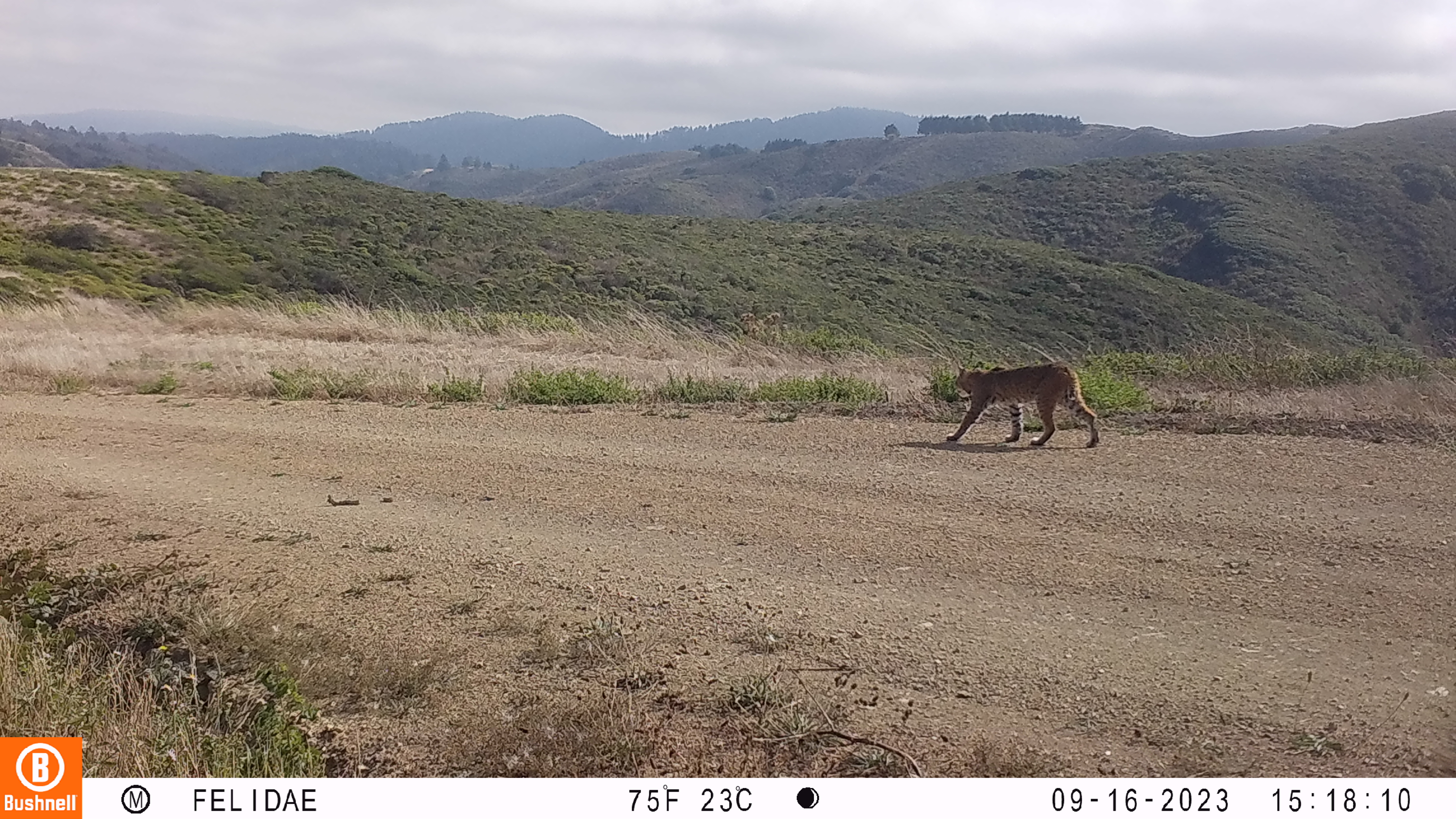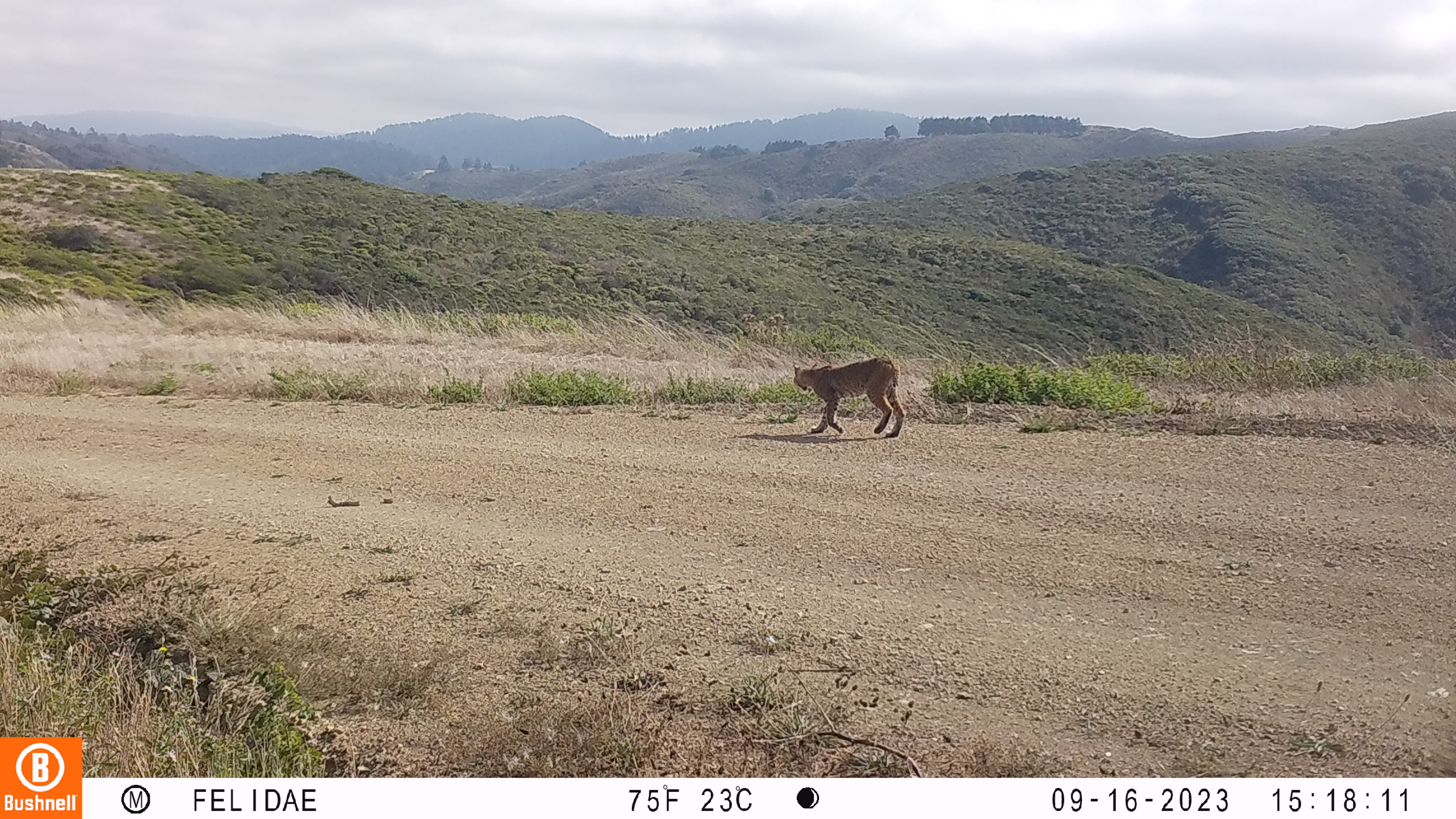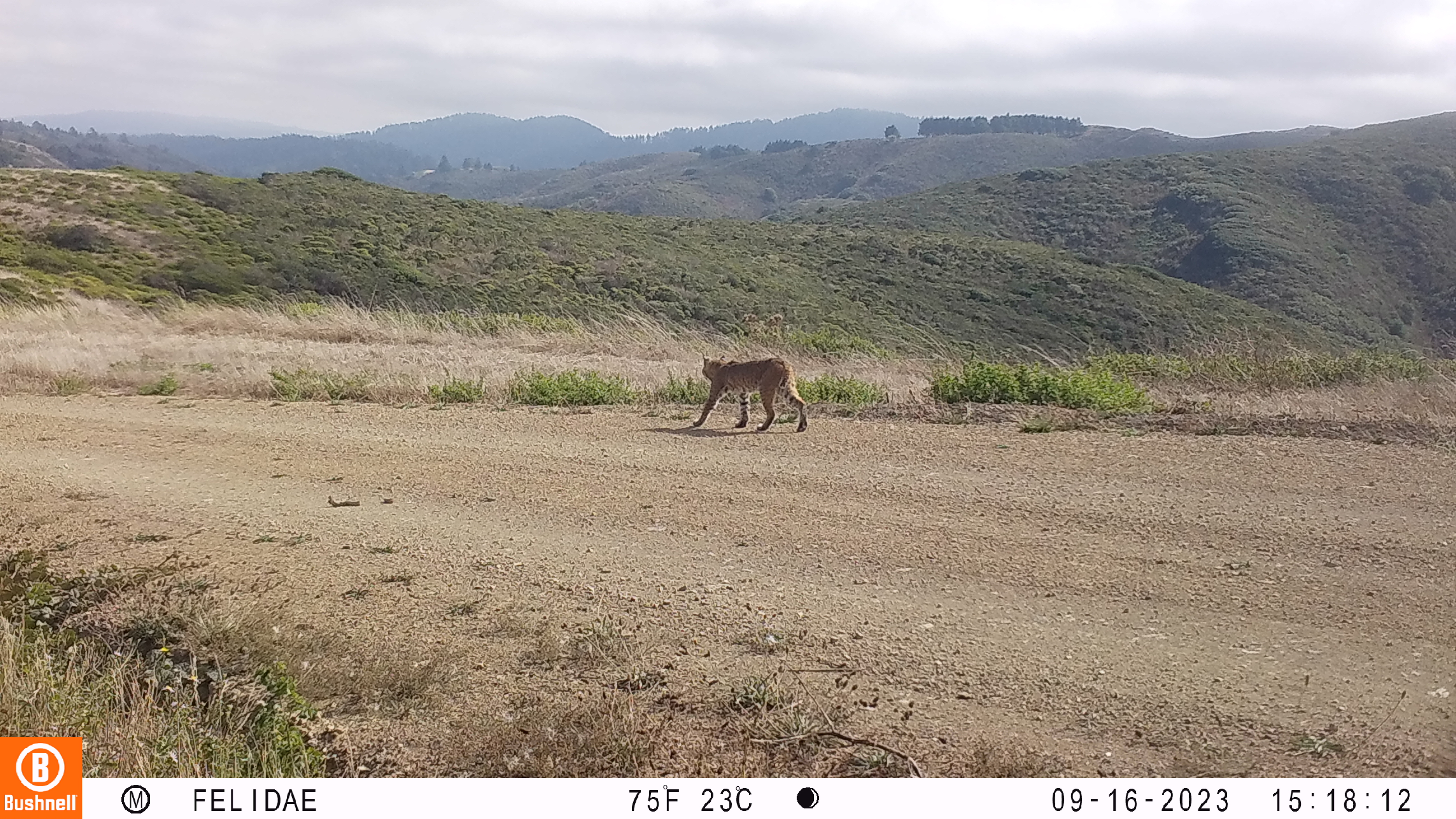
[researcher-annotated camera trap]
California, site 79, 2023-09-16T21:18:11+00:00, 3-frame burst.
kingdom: Animalia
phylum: Chordata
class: Mammalia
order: Carnivora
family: Felidae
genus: Lynx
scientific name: Lynx rufus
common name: bobcat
Bobcat (Lynx rufus).